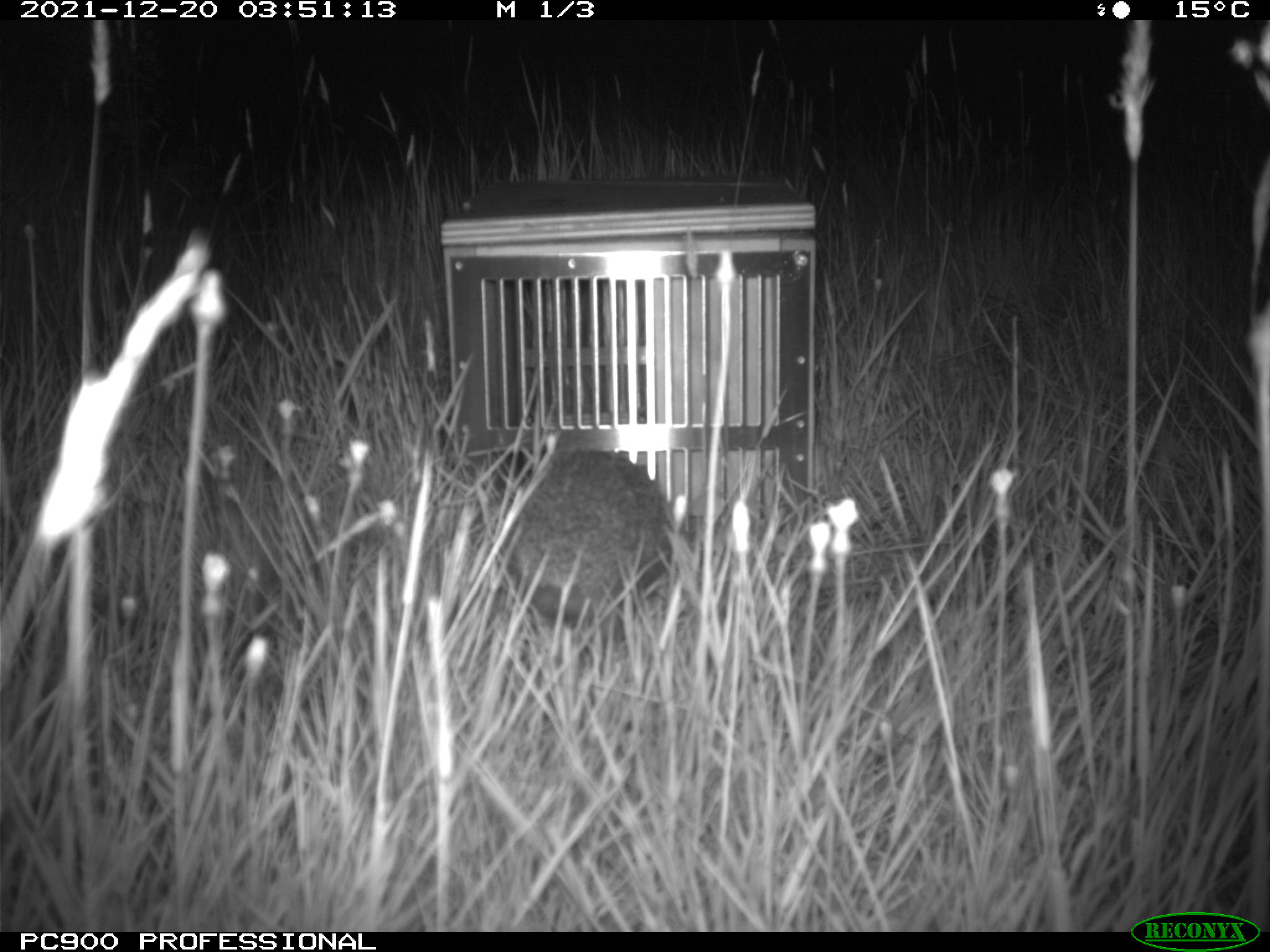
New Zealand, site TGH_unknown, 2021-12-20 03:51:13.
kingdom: Animalia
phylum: Chordata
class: Mammalia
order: Eulipotyphla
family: Erinaceidae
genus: Erinaceus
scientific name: Erinaceus europaeus europaeus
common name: european hedgehog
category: hedgehog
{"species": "hedgehog (european hedgehog) (Erinaceus europaeus europaeus)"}